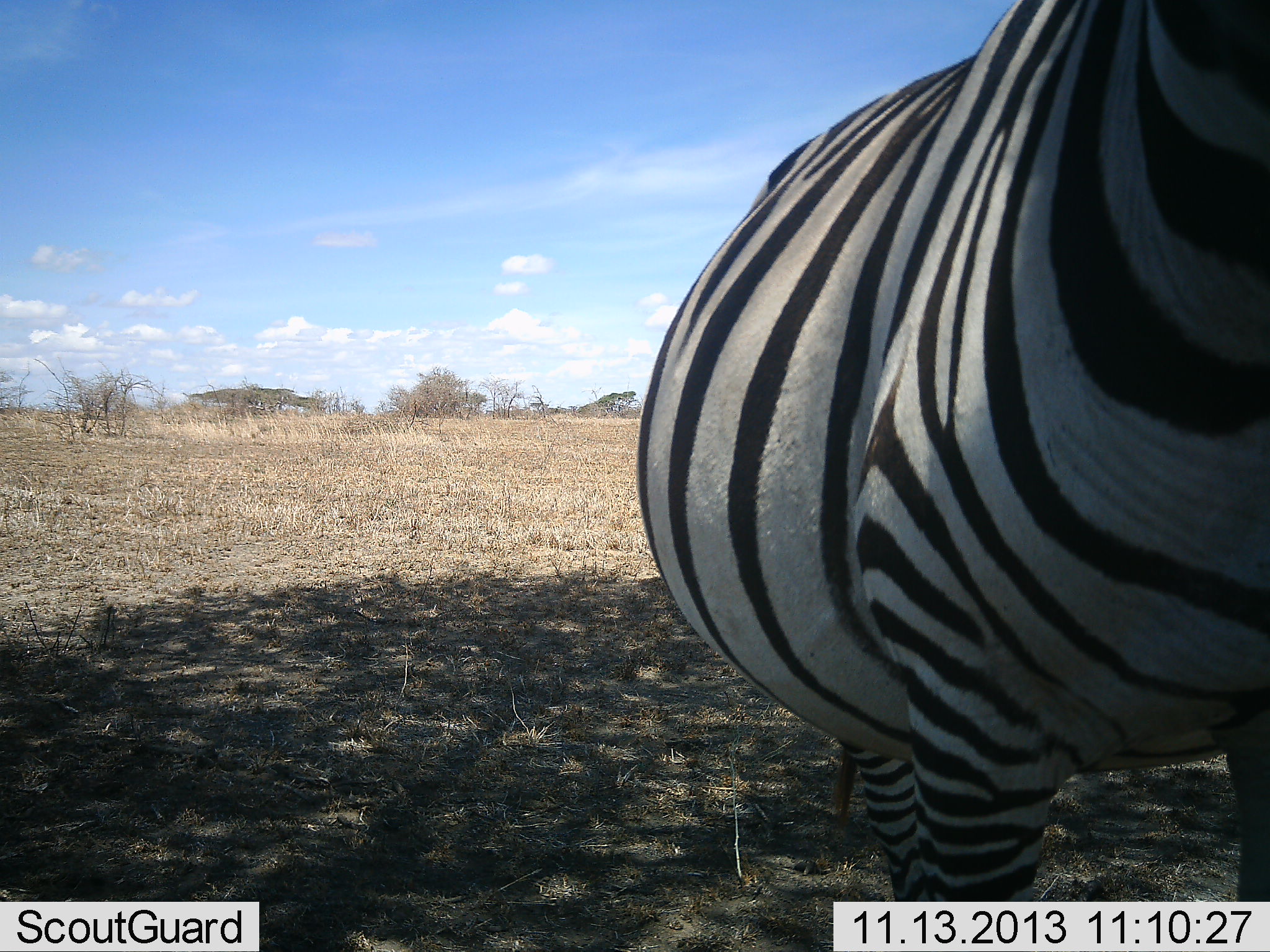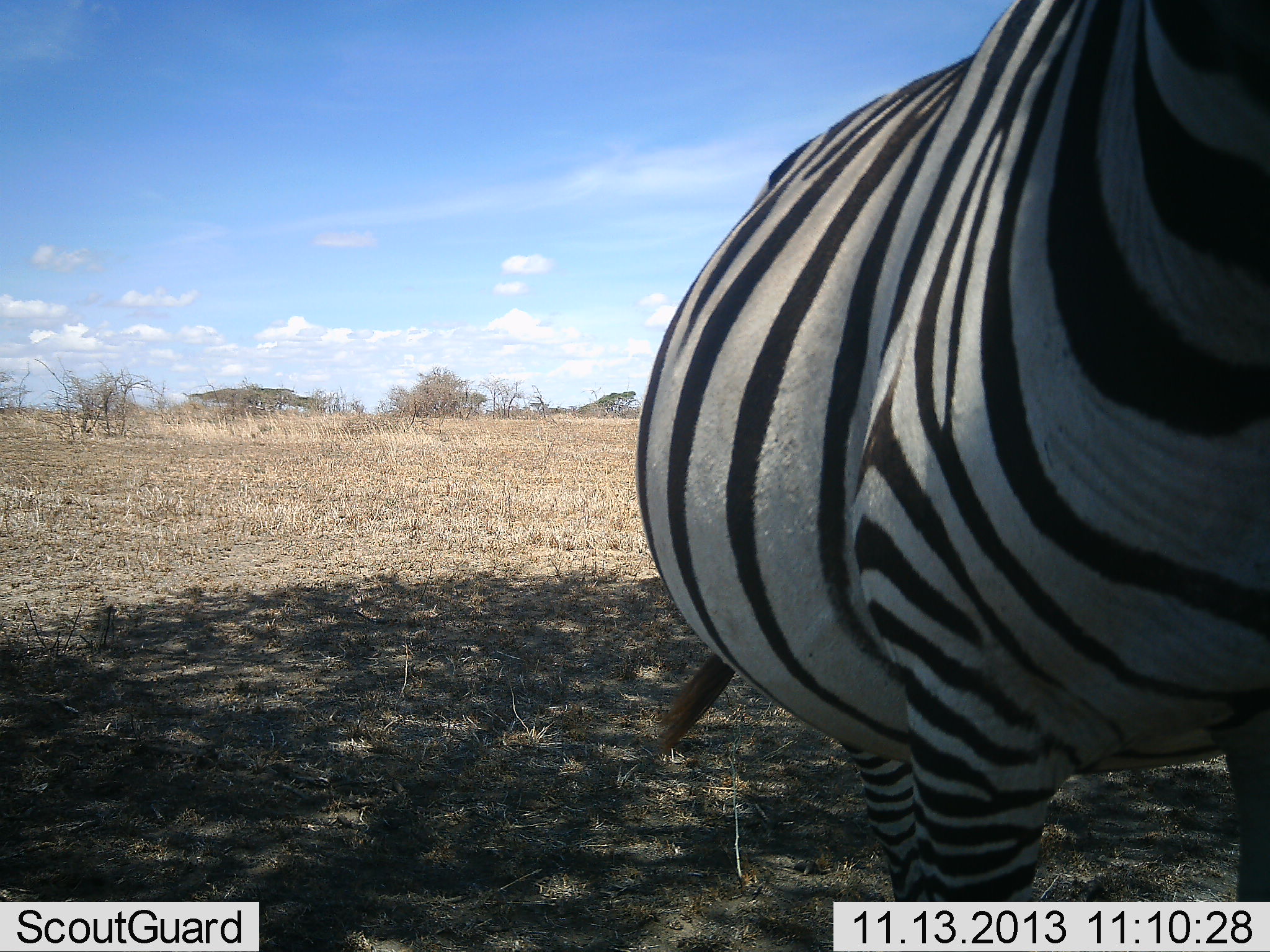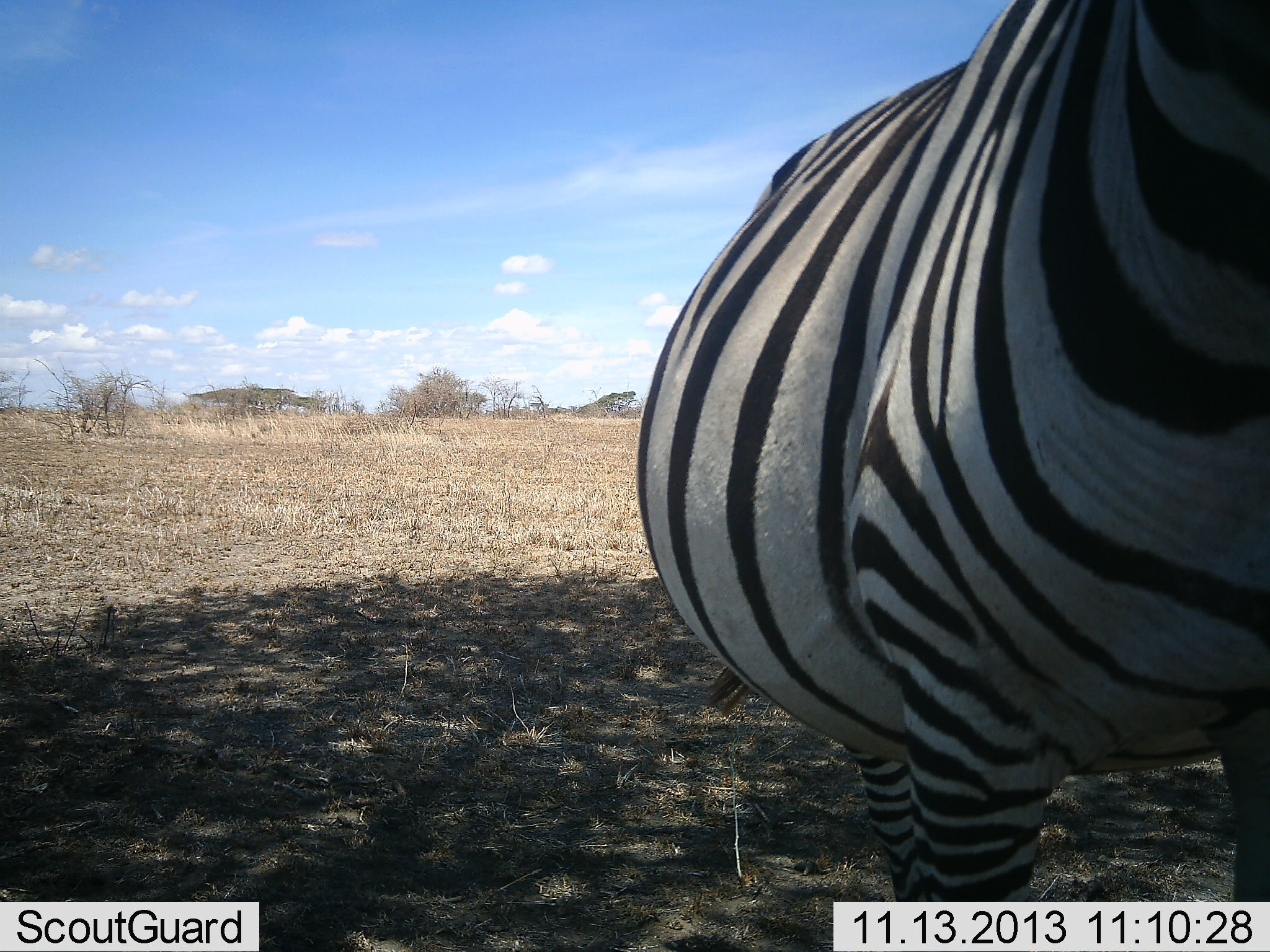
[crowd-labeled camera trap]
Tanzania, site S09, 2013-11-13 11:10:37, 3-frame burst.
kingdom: Animalia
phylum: Chordata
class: Mammalia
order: Perissodactyla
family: Equidae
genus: Equus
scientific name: Equus quagga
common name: plains zebra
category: zebra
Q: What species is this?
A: Zebra (plains zebra) (Equus quagga).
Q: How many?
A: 1.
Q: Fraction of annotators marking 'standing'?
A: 80%.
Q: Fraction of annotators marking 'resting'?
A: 10%.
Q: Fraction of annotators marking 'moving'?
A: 10%.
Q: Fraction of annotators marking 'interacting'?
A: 0%.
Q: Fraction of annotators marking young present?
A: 10%.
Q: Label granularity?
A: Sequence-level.